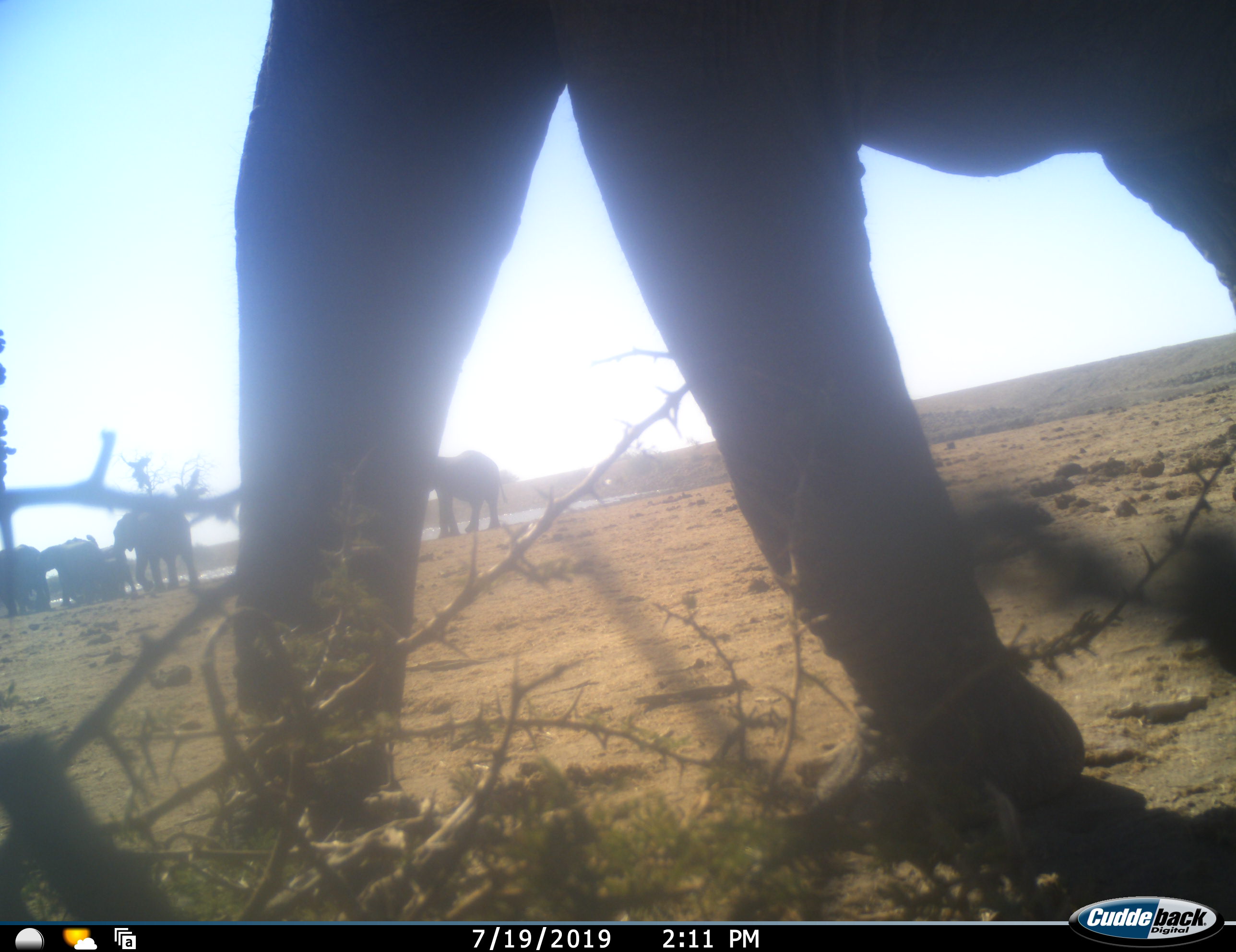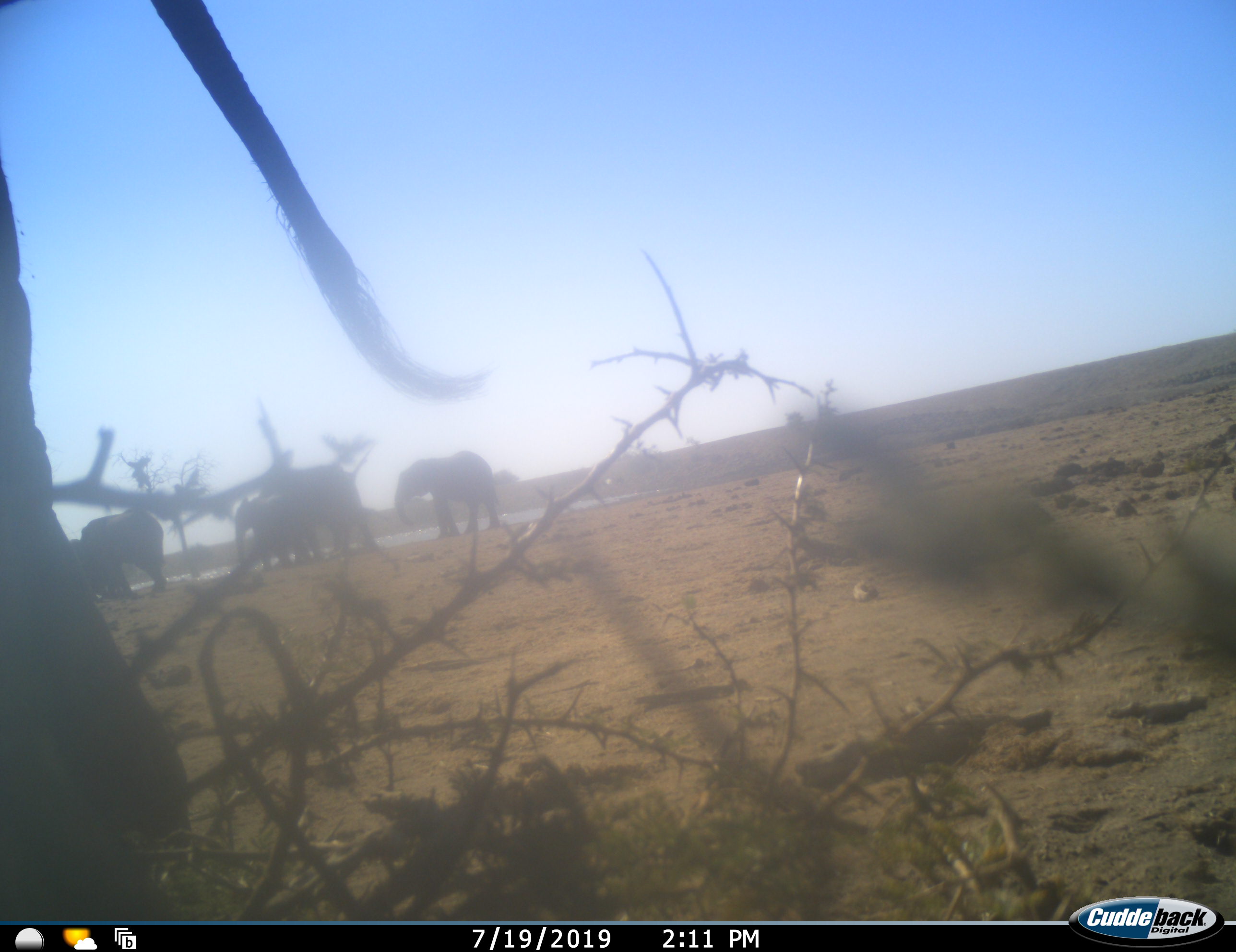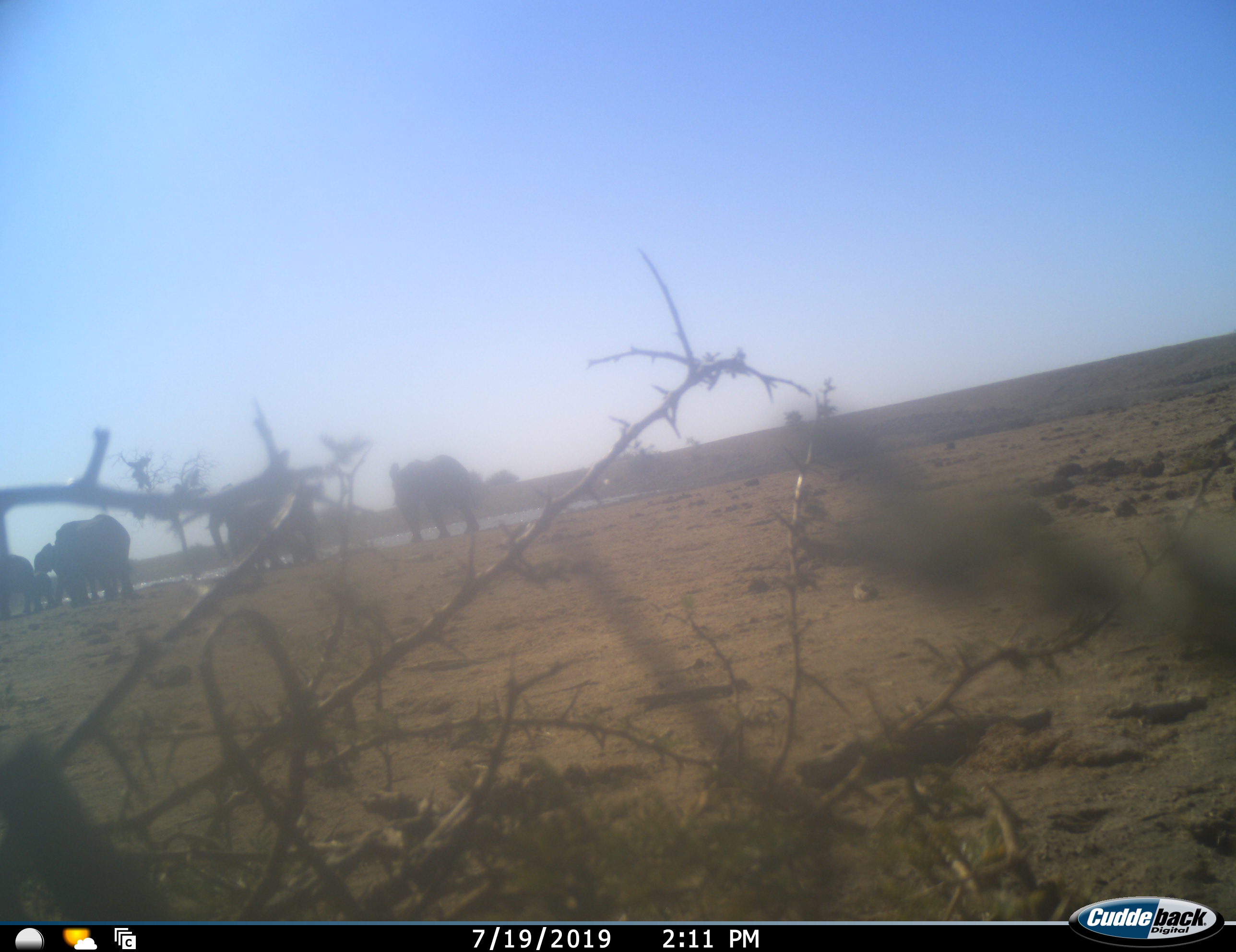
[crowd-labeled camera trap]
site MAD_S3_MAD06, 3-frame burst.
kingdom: Animalia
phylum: Chordata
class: Mammalia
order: Proboscidea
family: Elephantidae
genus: Loxodonta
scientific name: Loxodonta africana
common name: african bush elephant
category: elephant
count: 6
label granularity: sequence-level